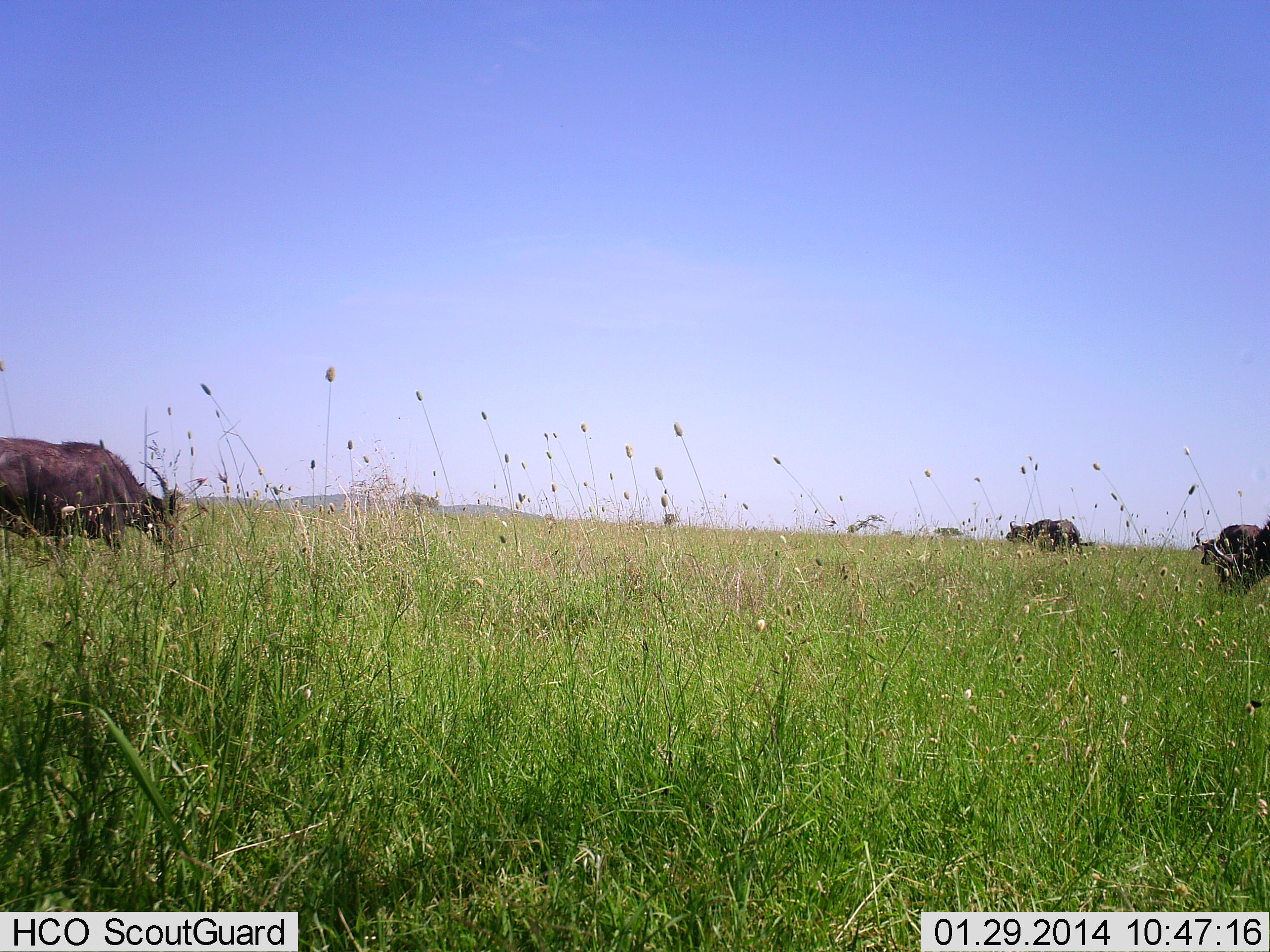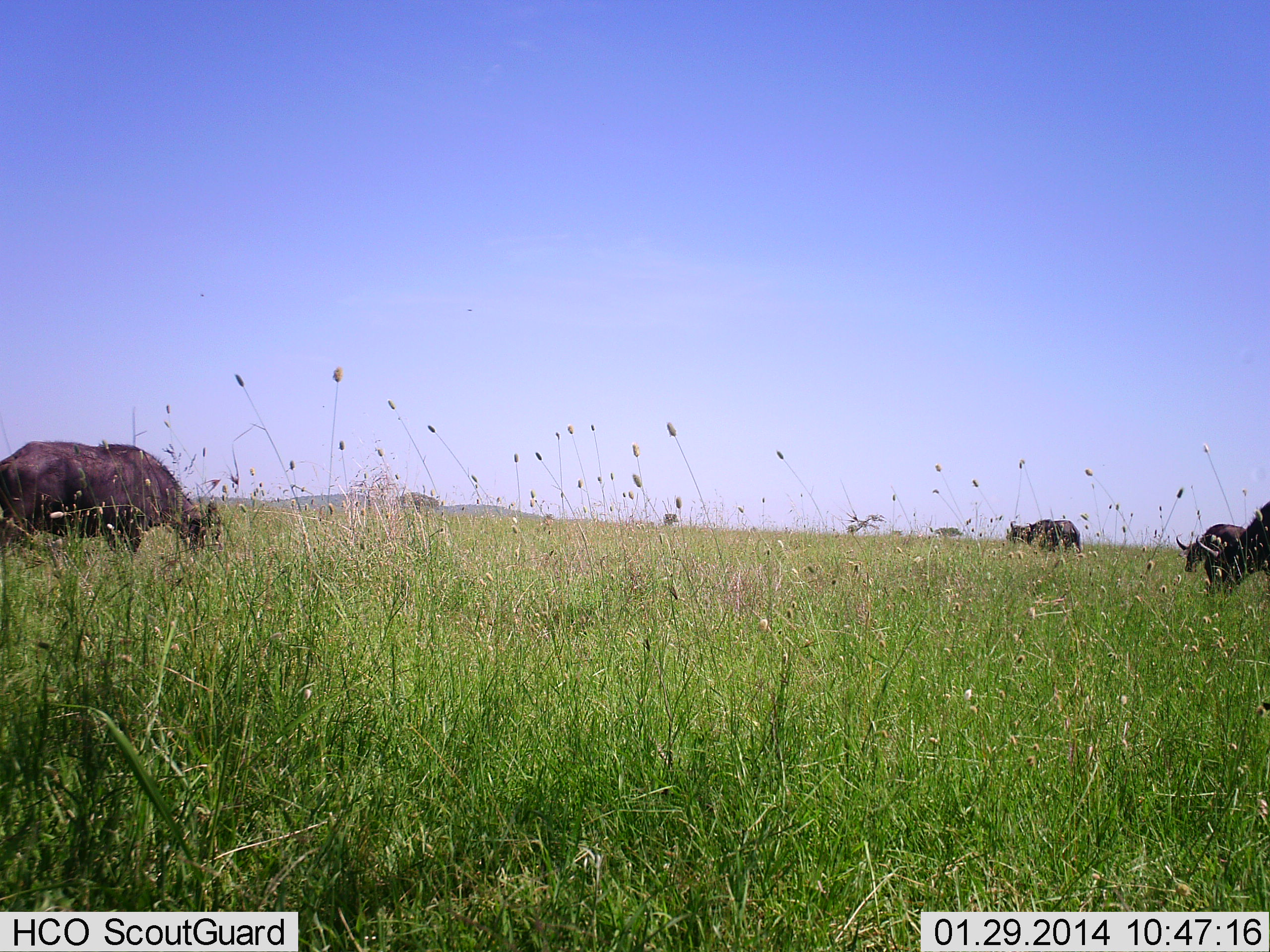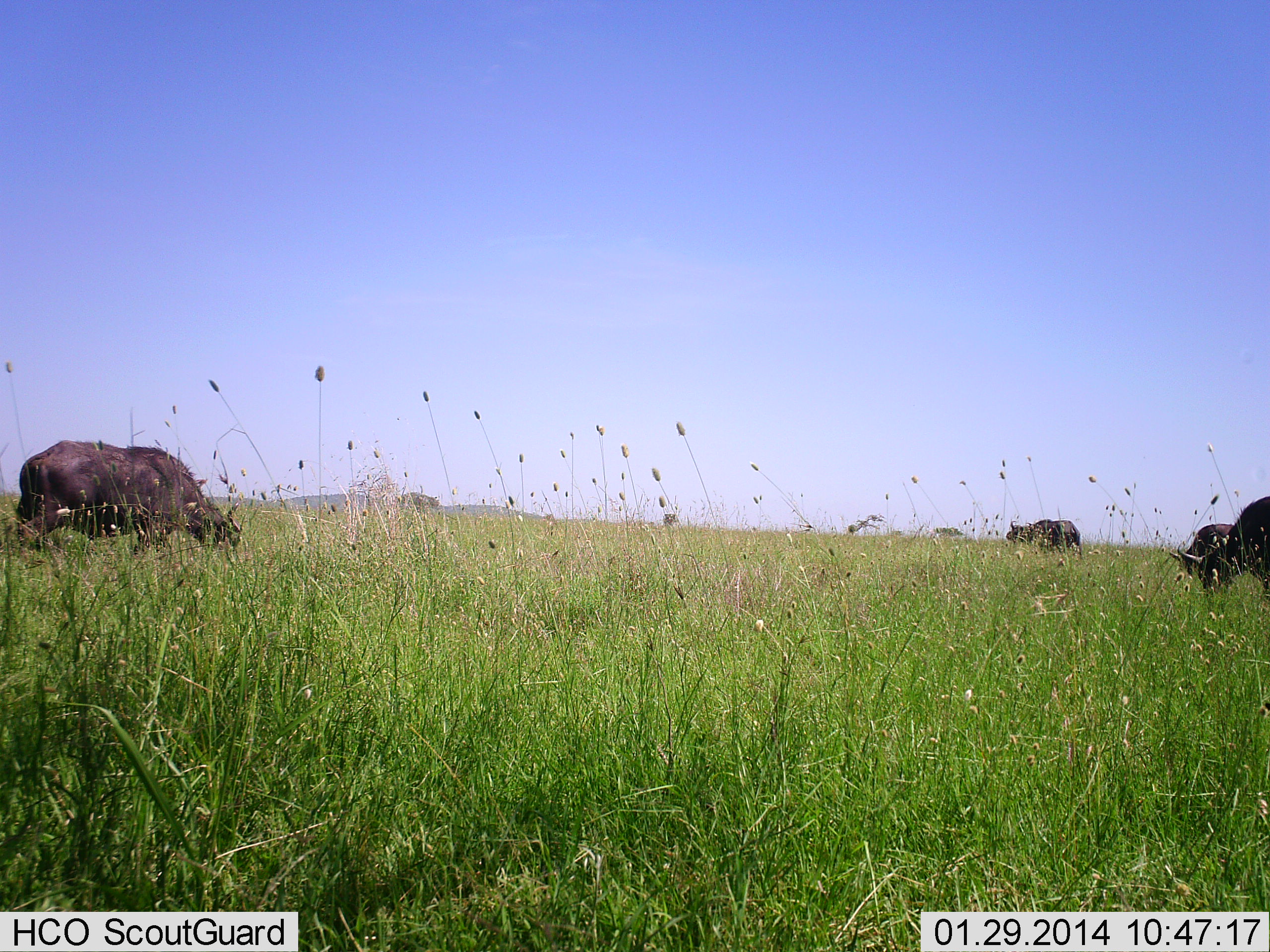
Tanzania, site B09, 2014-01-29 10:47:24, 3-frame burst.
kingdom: Animalia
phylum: Chordata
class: Mammalia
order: Artiodactyla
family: Bovidae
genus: Syncerus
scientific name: Syncerus caffer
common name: cape buffalo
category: buffalo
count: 4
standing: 50%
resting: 10%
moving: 50%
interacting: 0%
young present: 0%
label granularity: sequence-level